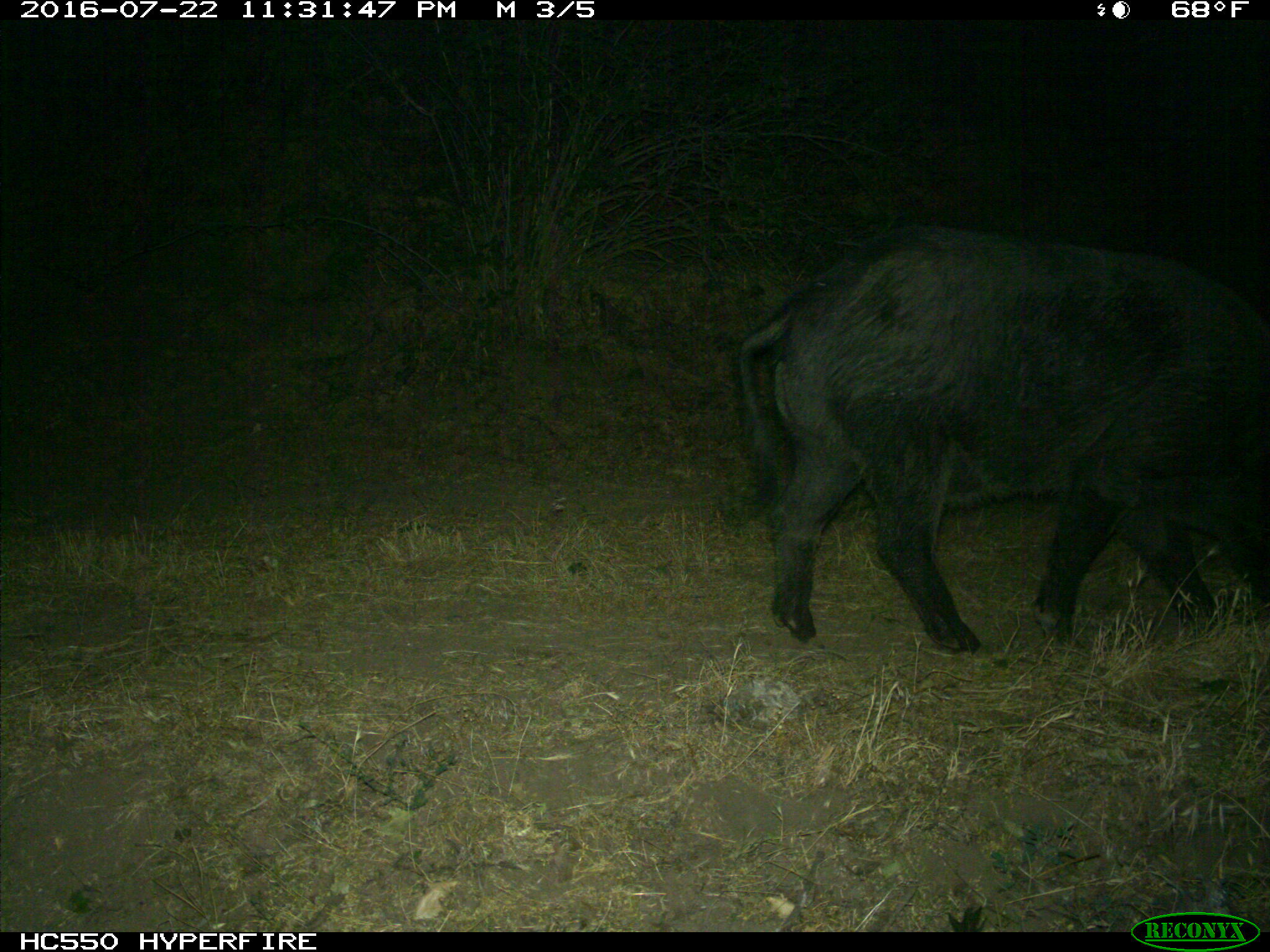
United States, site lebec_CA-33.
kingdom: Animalia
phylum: Chordata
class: Mammalia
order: Carnivora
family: Felidae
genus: Puma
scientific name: Puma concolor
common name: mountain lion